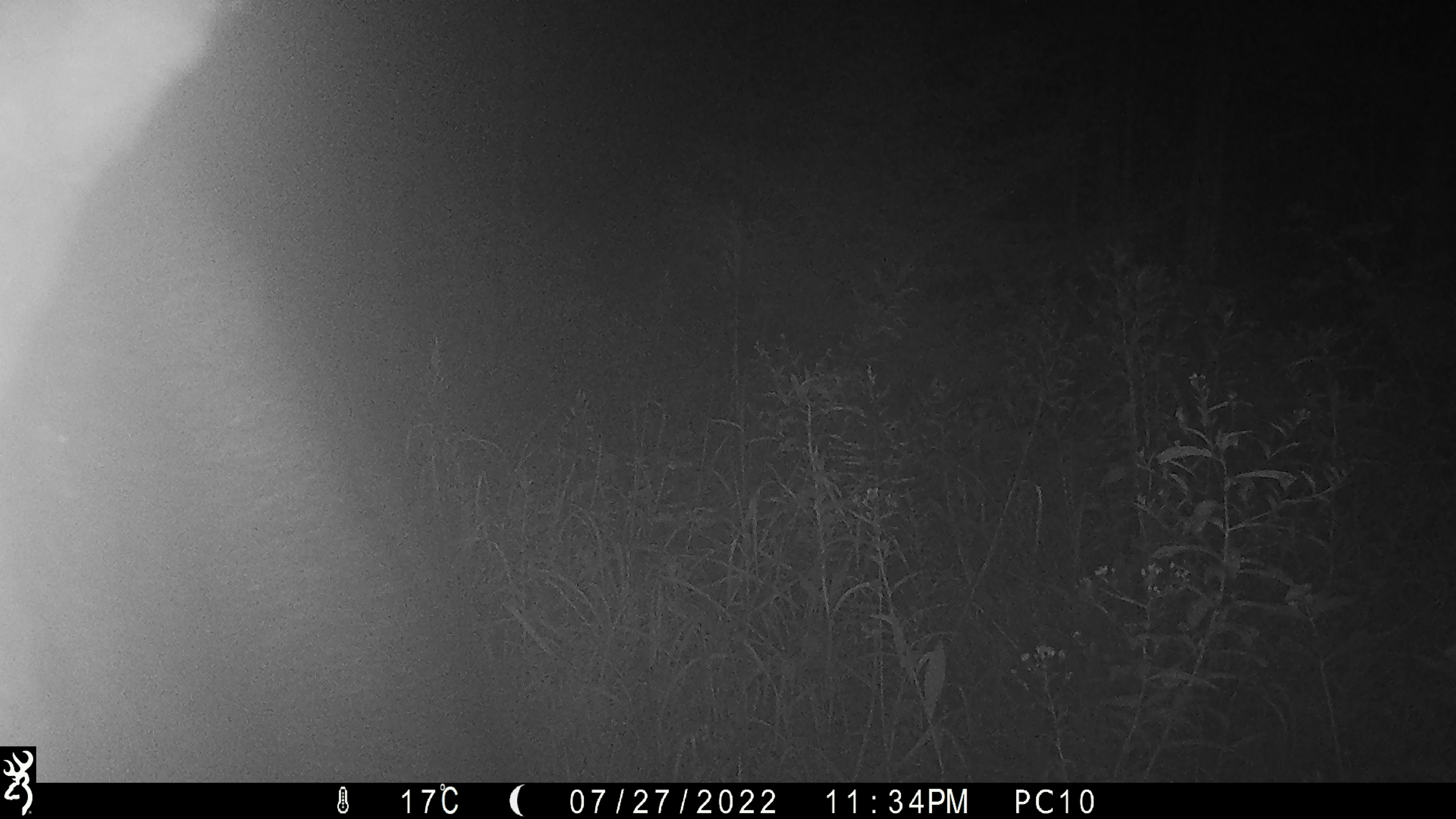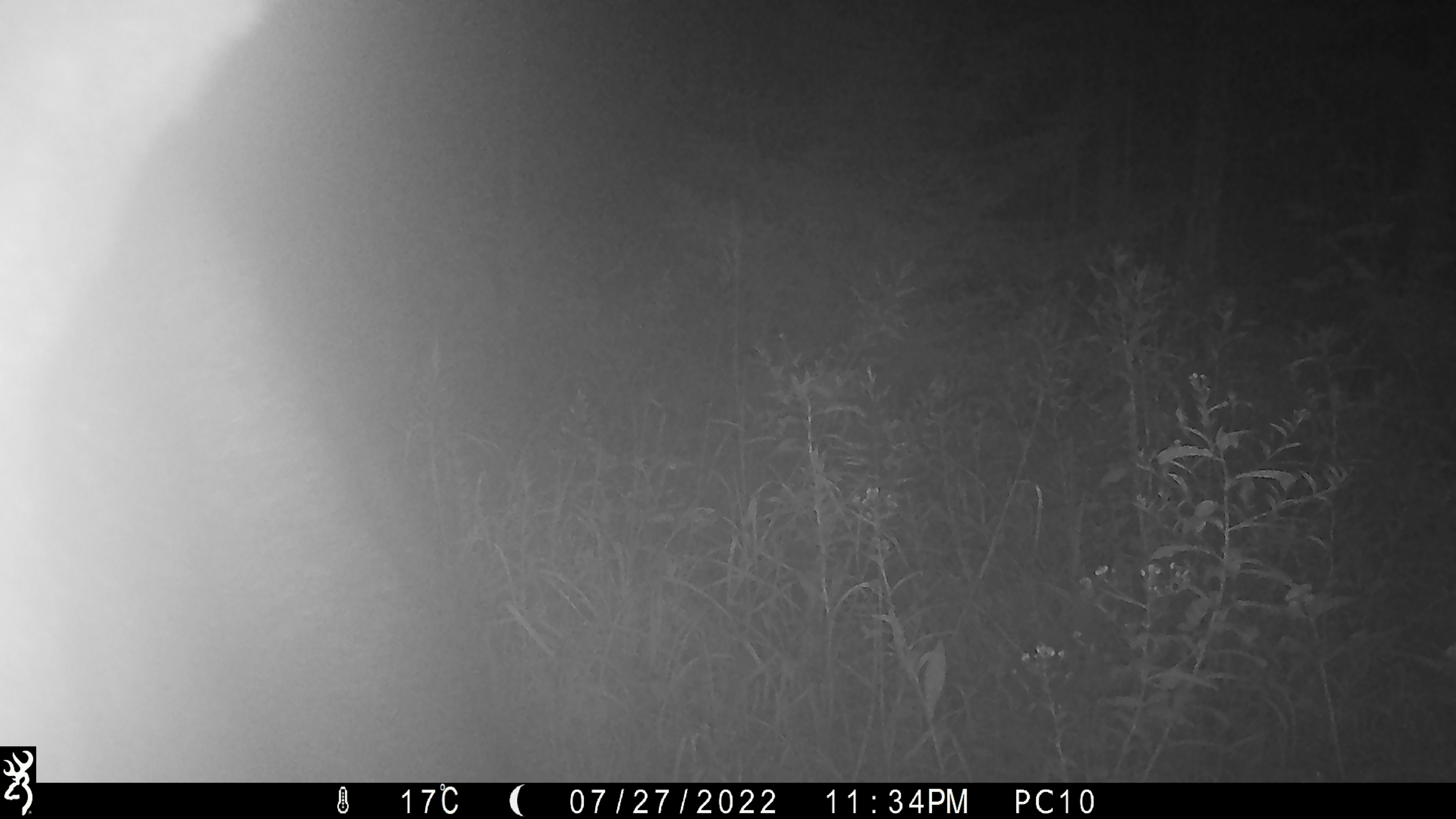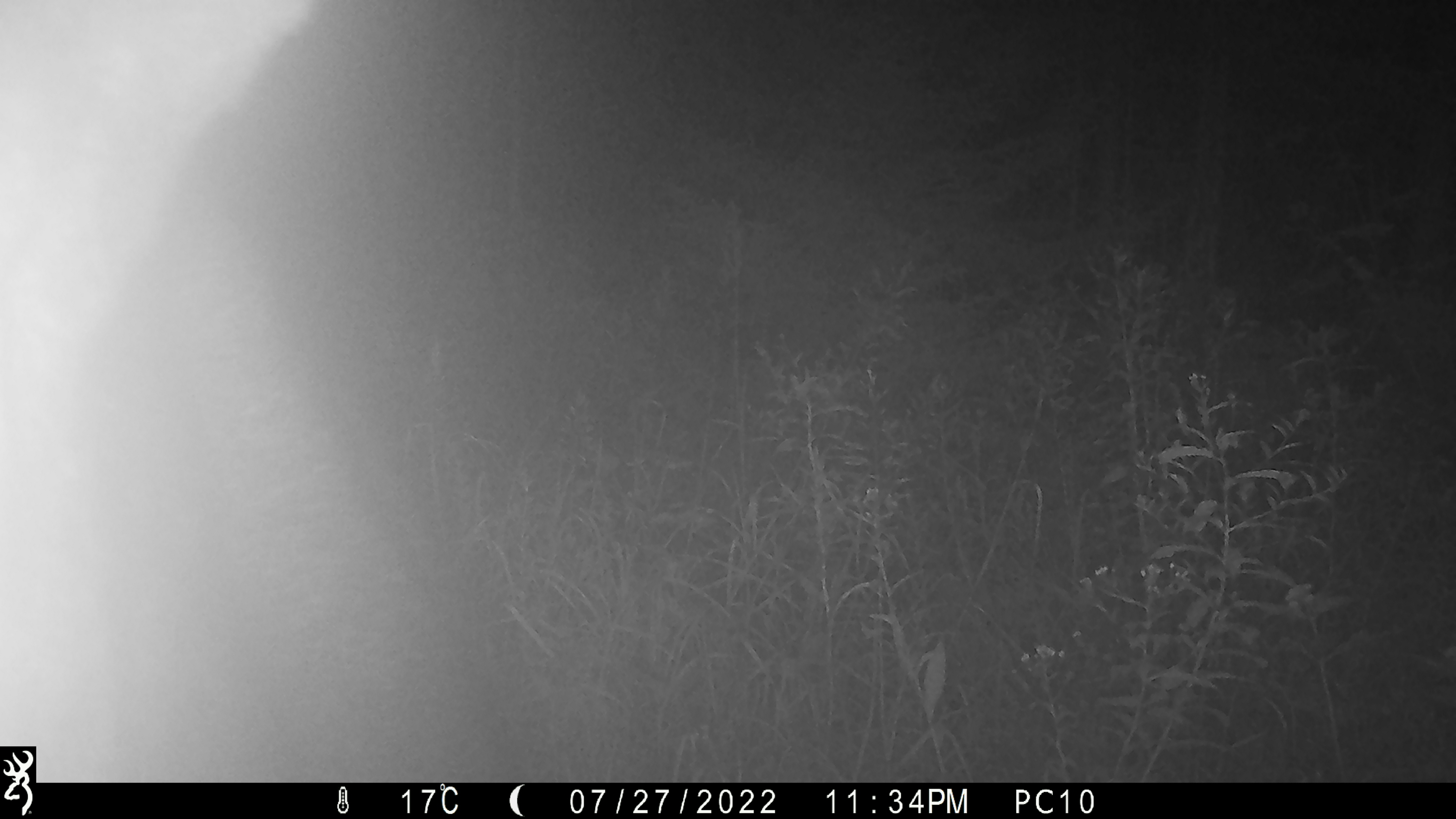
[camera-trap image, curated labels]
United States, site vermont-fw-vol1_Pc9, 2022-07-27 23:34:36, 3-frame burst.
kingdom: Animalia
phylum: Chordata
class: Mammalia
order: Artiodactyla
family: Cervidae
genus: Alces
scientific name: Alces alces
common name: moose